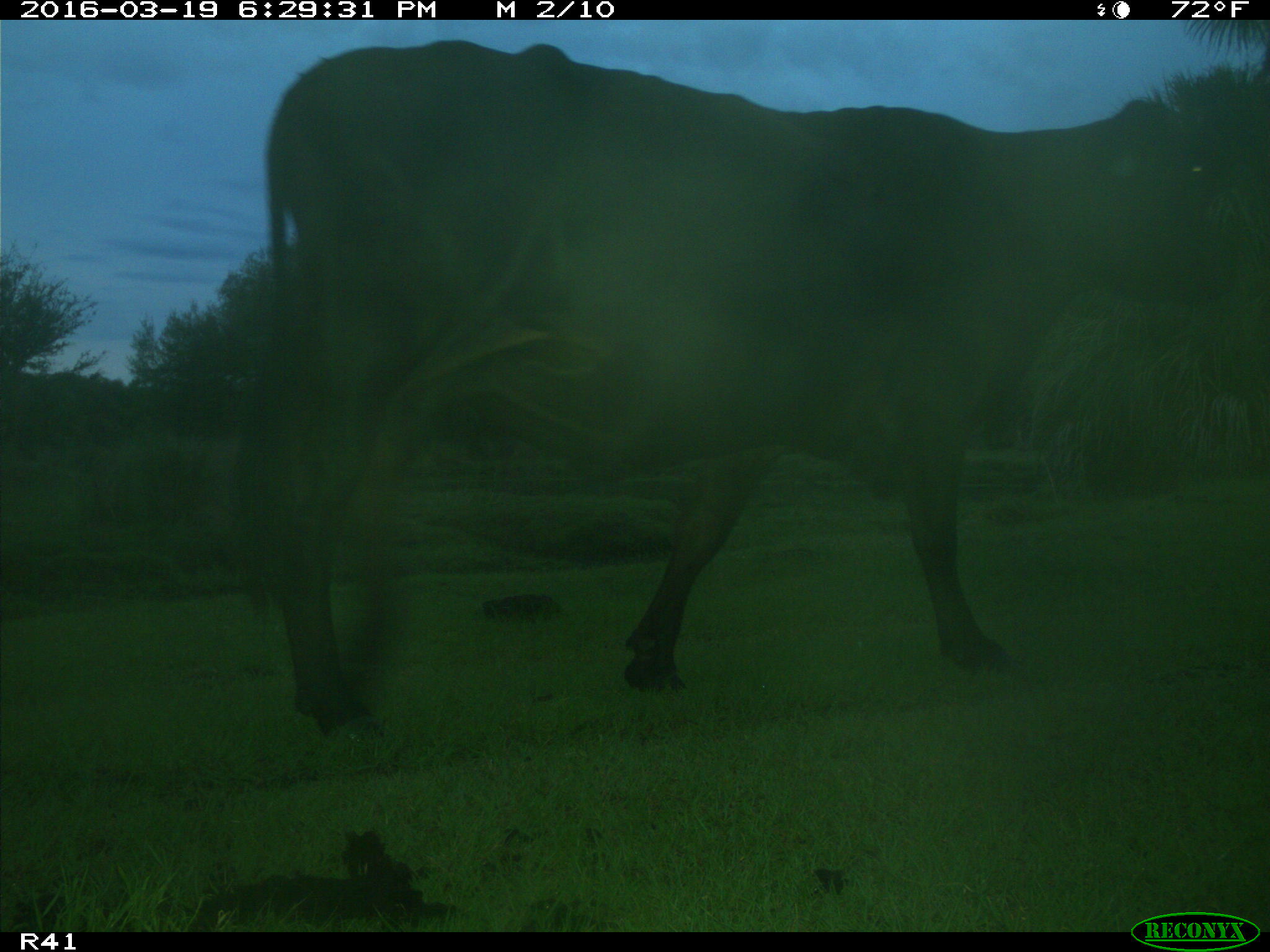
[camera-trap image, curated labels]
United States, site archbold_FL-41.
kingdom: Animalia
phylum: Chordata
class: Mammalia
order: Artiodactyla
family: Bovidae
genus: Bos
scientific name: Bos taurus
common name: domestic cow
Bos taurus (domestic cow).